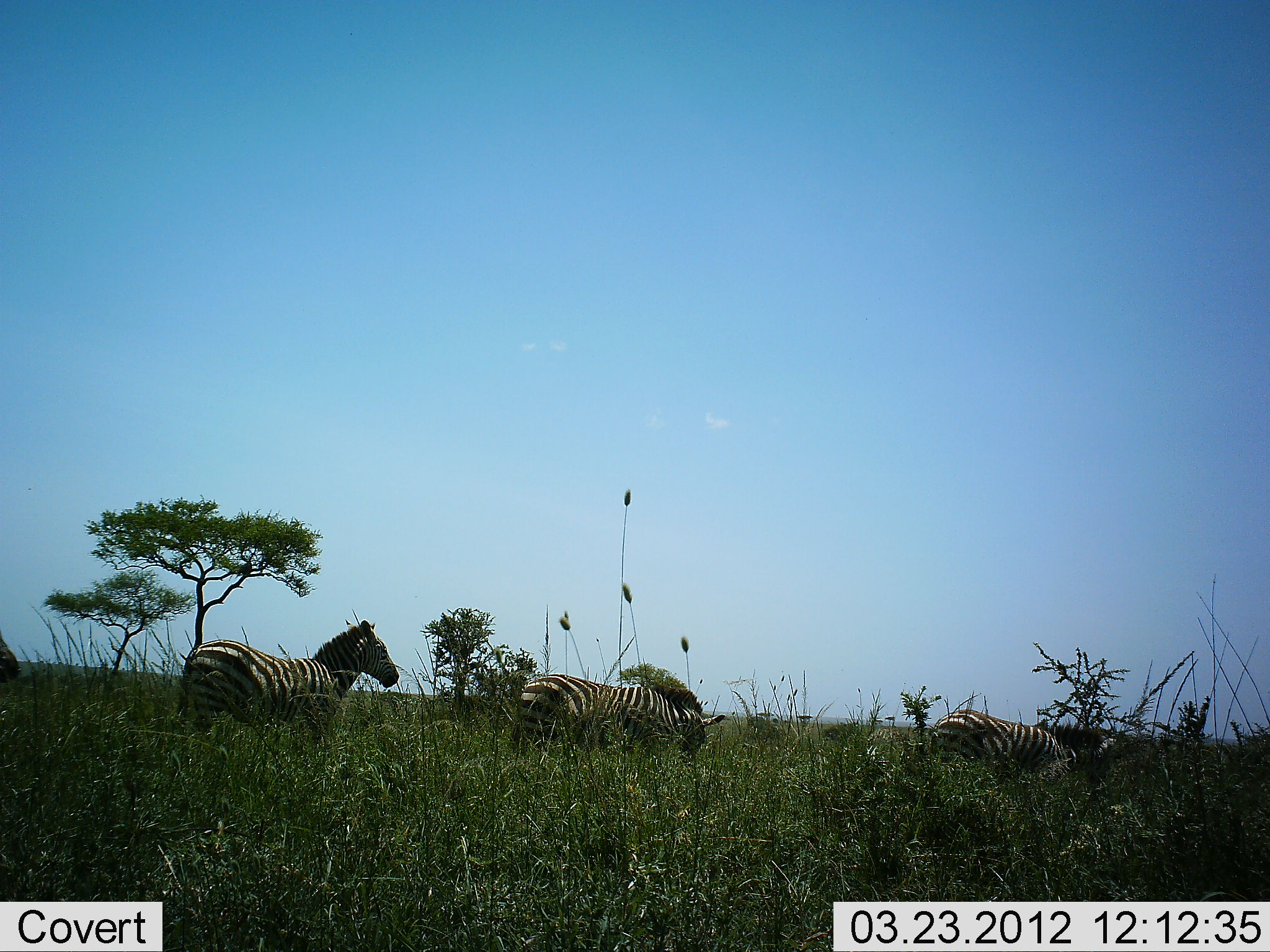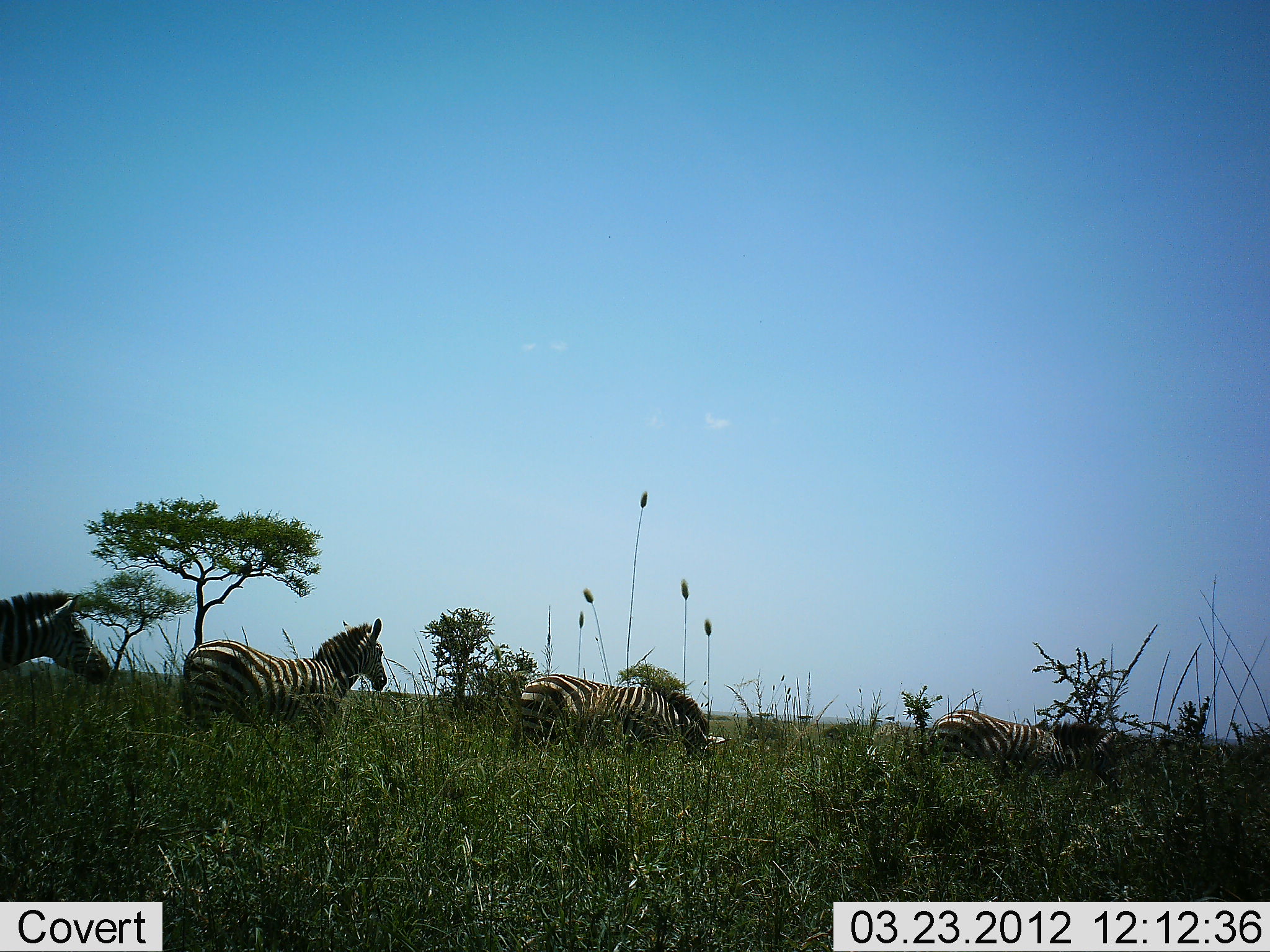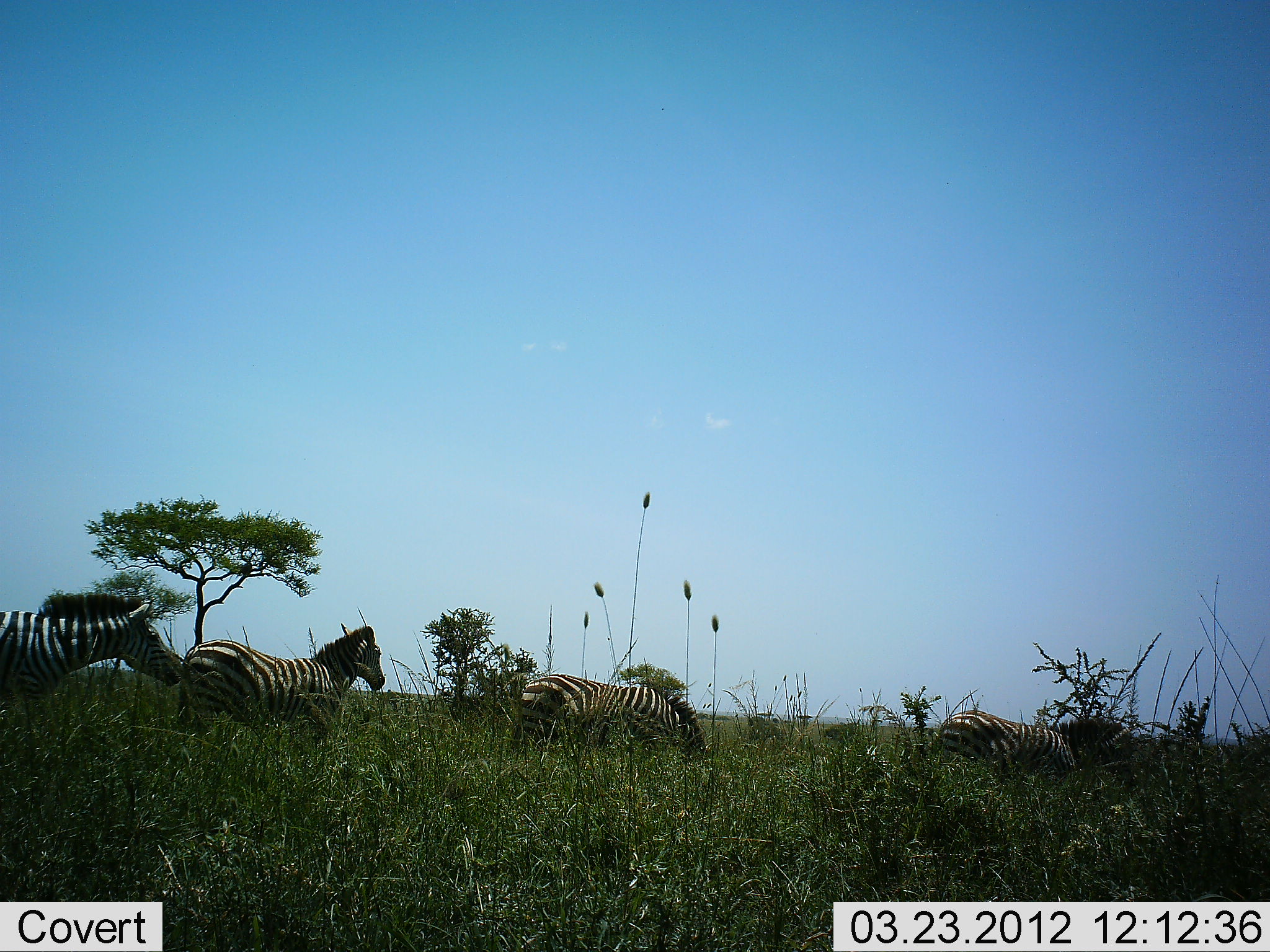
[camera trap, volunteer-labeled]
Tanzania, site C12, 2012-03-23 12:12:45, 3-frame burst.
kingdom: Animalia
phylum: Chordata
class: Mammalia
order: Perissodactyla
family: Equidae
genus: Equus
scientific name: Equus quagga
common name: plains zebra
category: zebra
Zebra (plains zebra) (Equus quagga), count 4. Behavior (volunteer vote fractions): standing 53%, resting 3%, moving 66%, interacting 0%. Young present (vote fraction): 0%. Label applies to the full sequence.